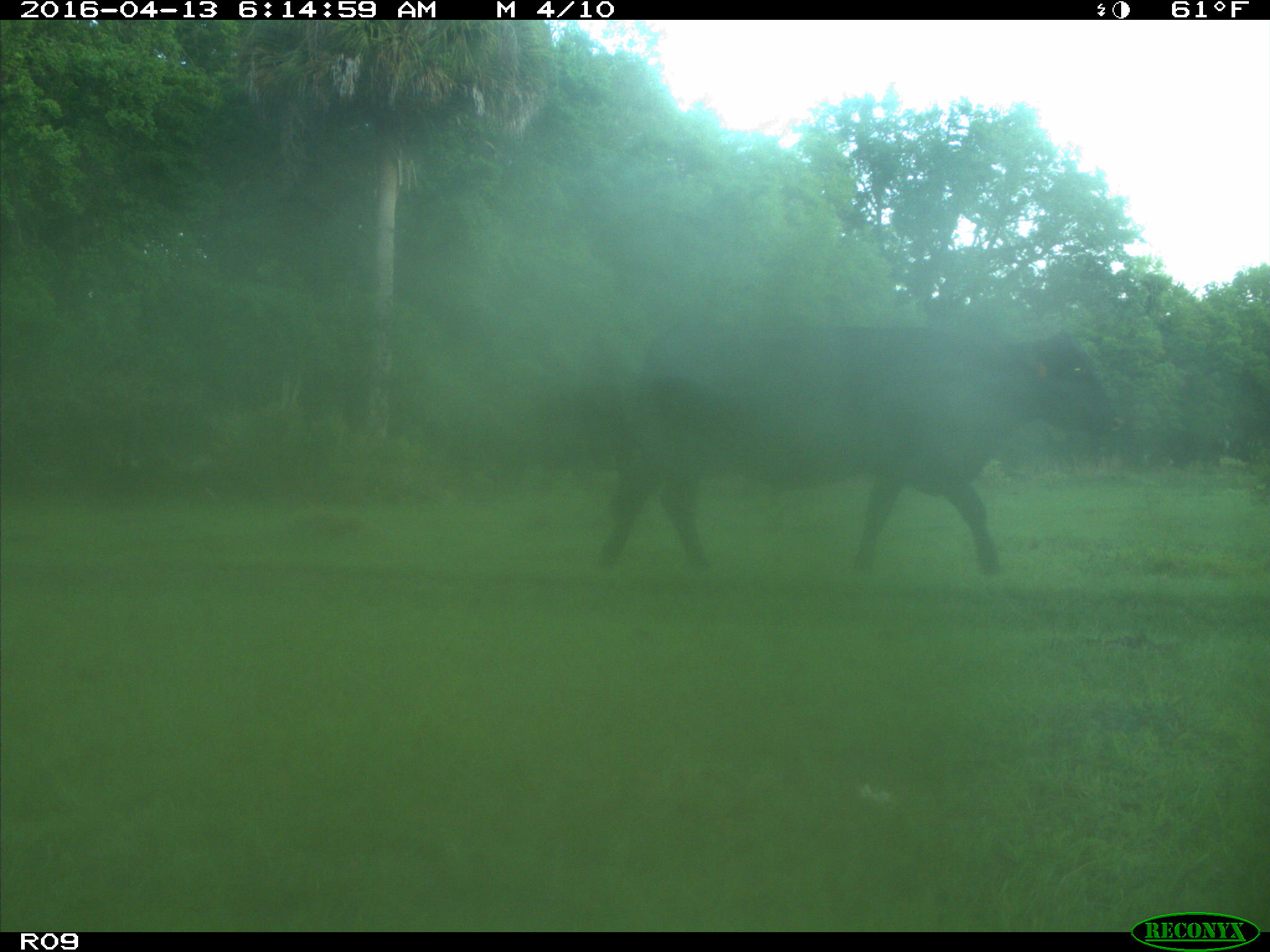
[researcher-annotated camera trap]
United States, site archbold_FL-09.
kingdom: Animalia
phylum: Chordata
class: Mammalia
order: Artiodactyla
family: Bovidae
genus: Bos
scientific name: Bos taurus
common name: domestic cow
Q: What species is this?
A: Bos taurus (domestic cow).